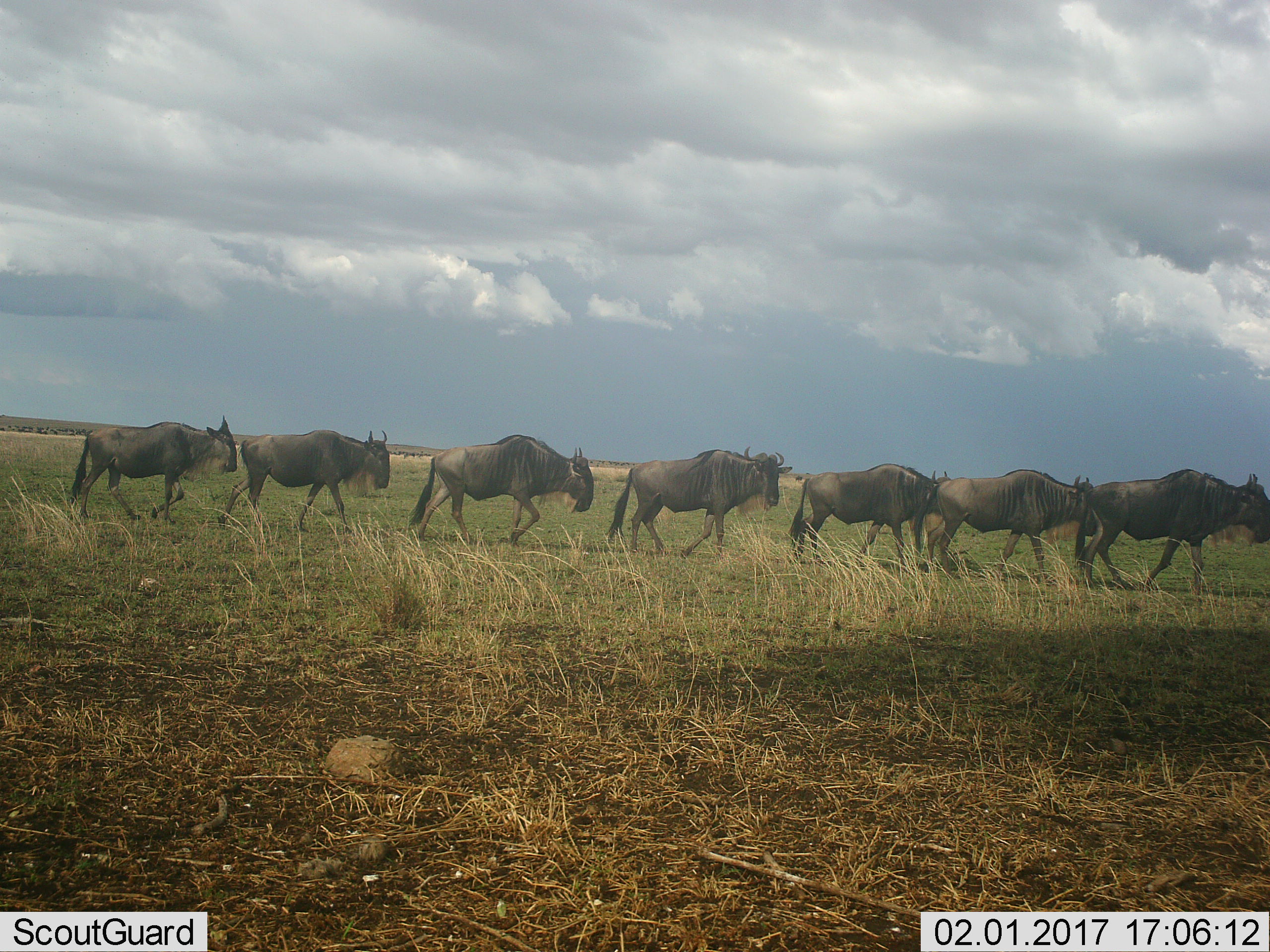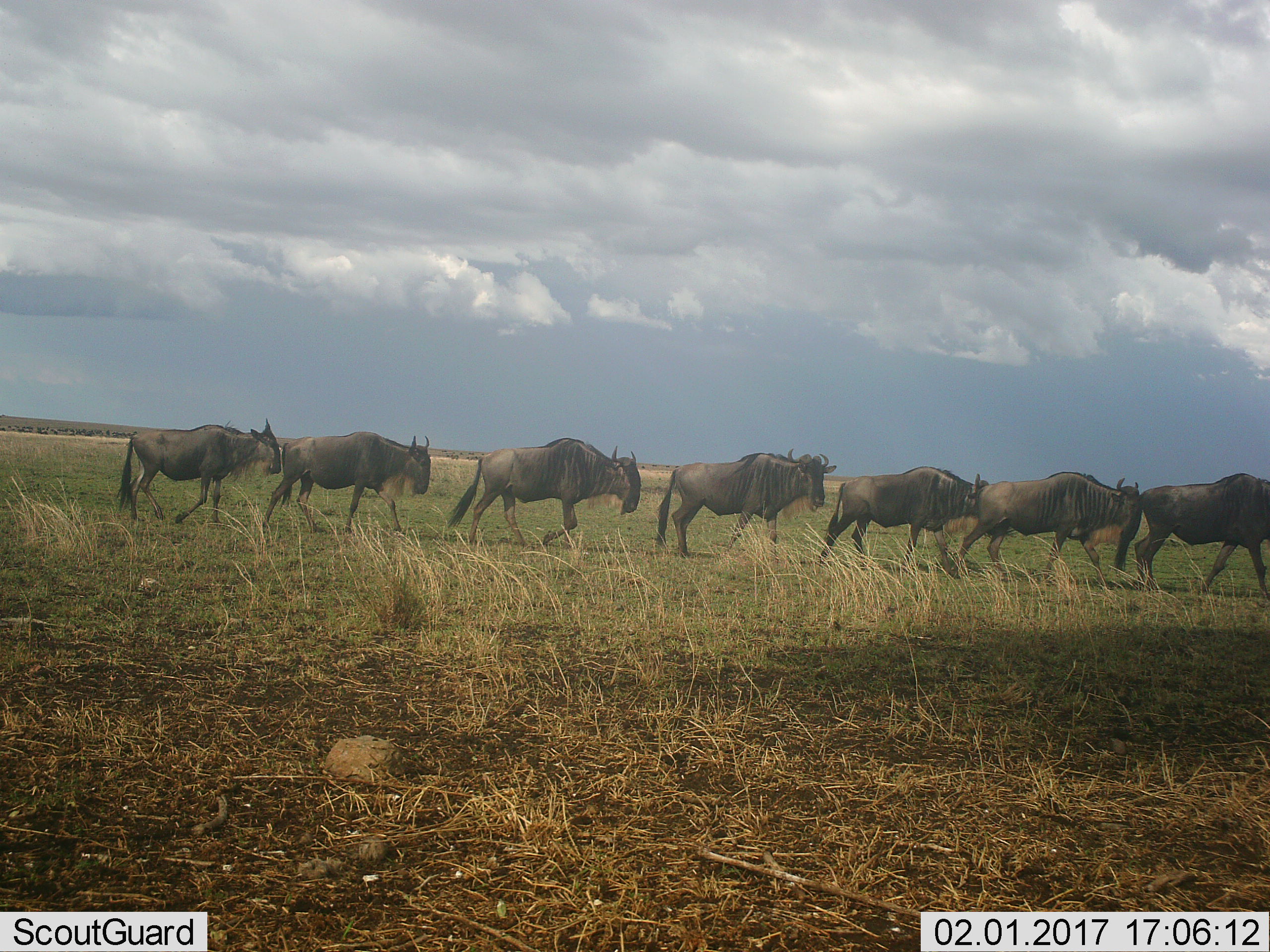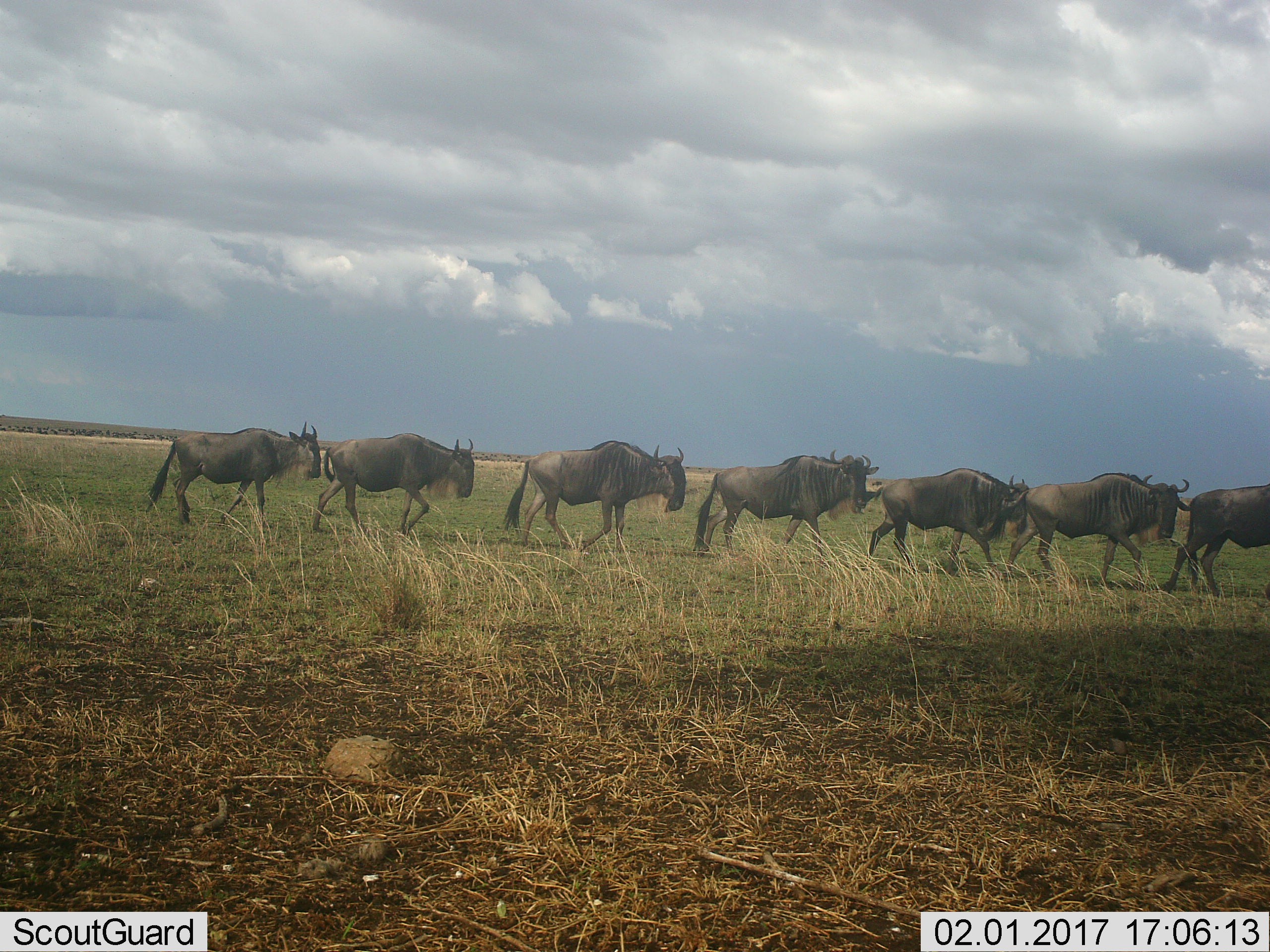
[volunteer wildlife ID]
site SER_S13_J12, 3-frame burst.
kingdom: Animalia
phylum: Chordata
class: Mammalia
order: Artiodactyla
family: Bovidae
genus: Connochaetes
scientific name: Connochaetes taurinus taurinus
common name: blue wildebeest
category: wildebeestblue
Wildebeestblue (blue wildebeest) (Connochaetes taurinus taurinus), count 7. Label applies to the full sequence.